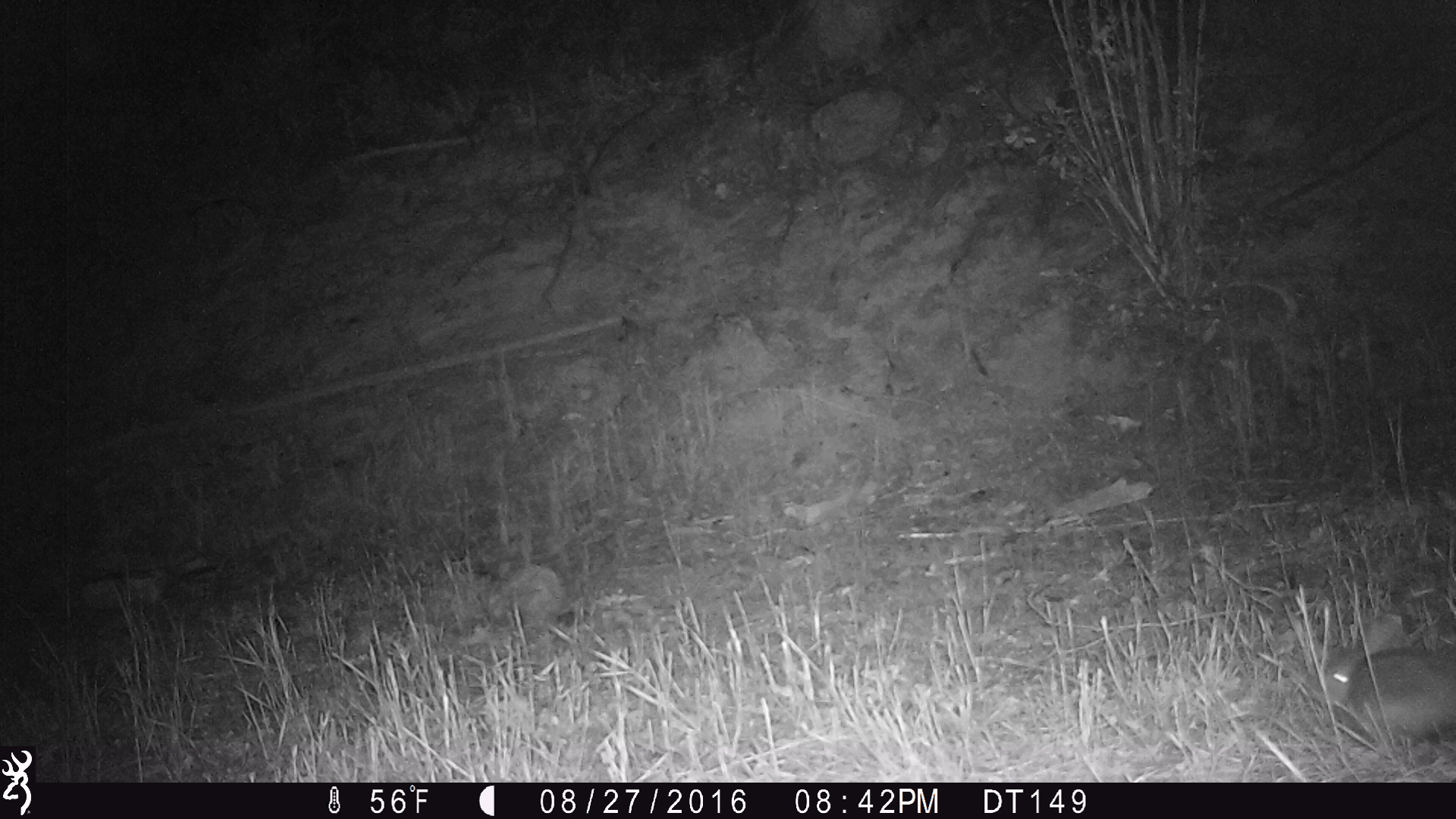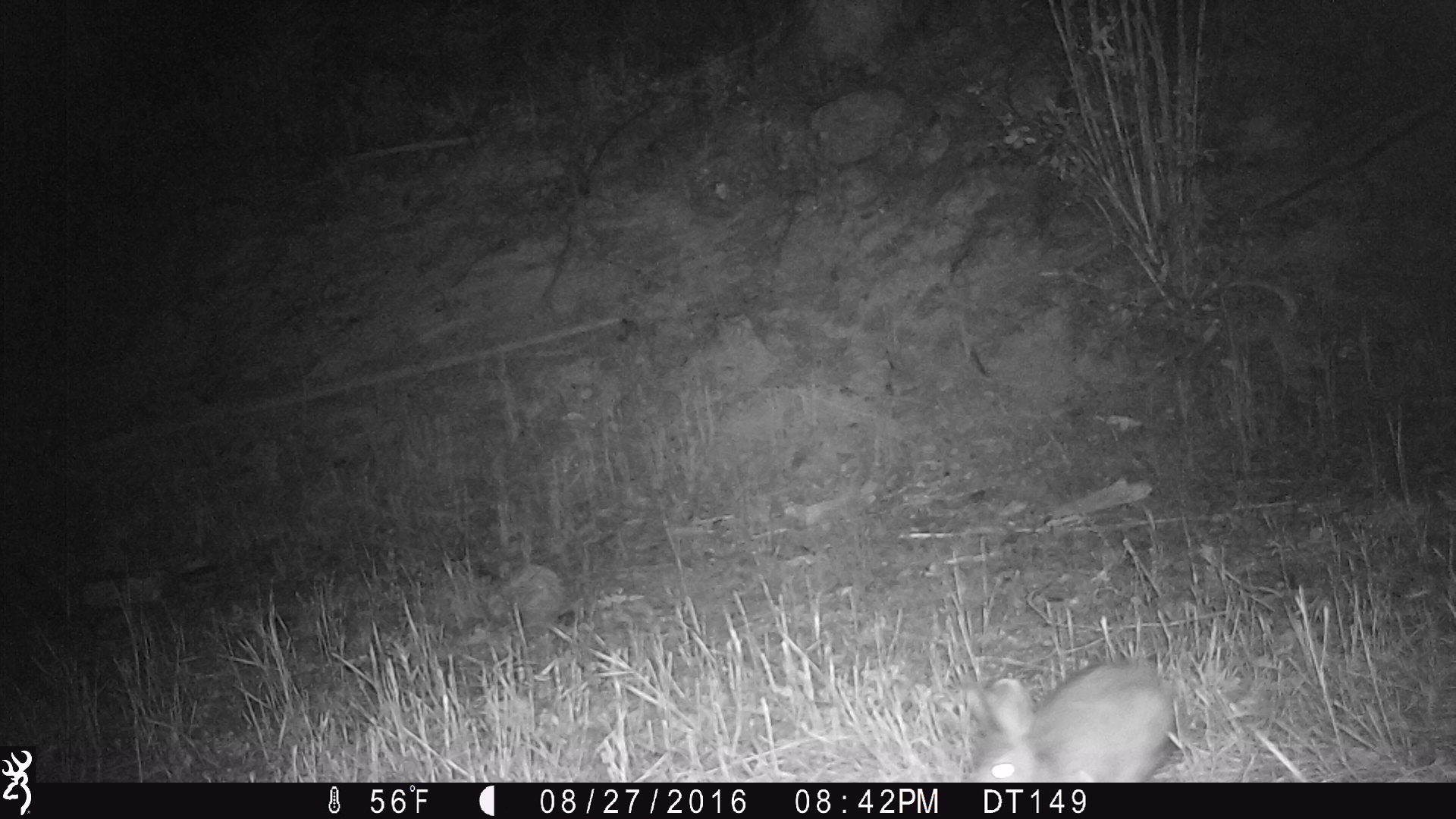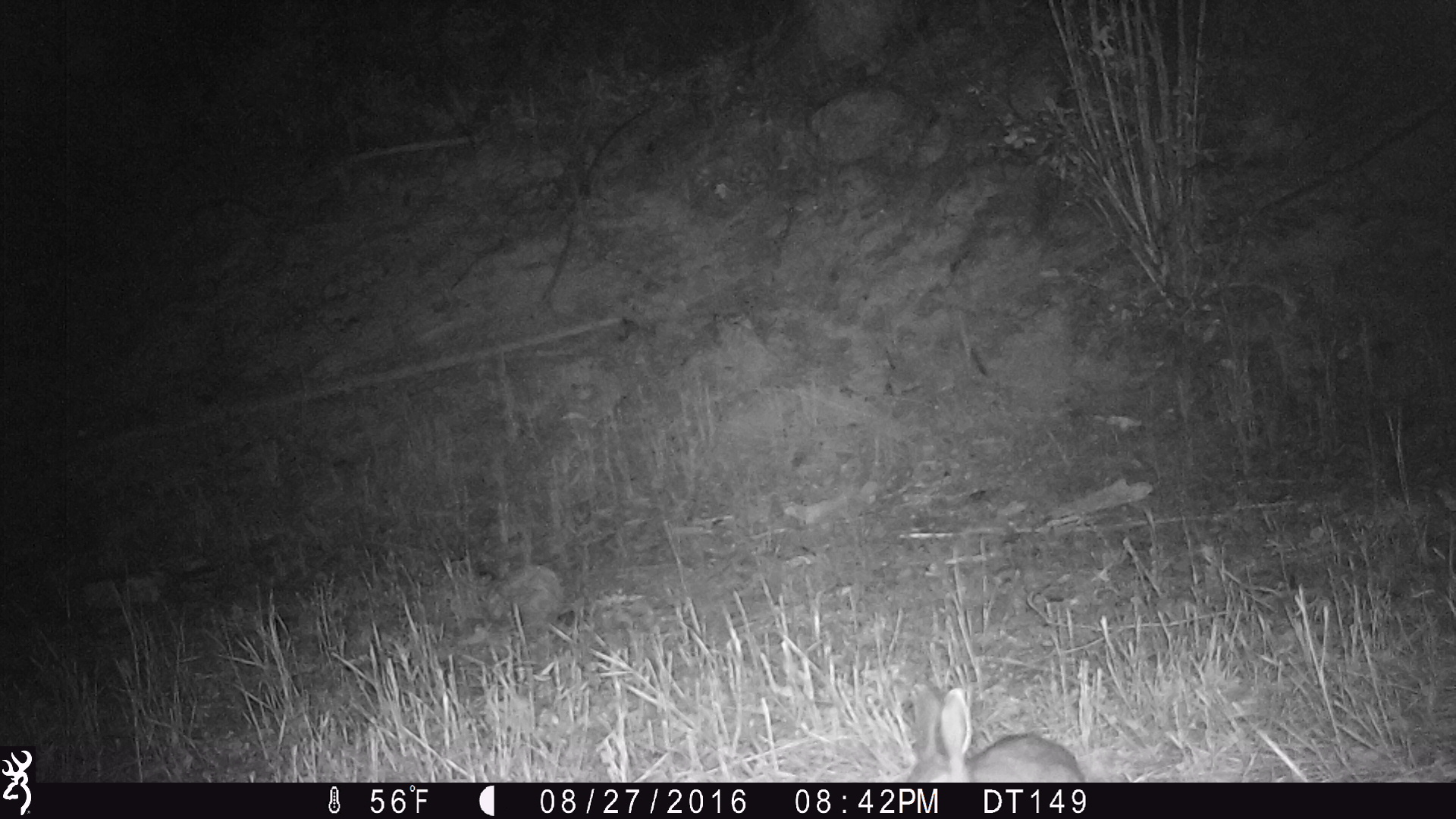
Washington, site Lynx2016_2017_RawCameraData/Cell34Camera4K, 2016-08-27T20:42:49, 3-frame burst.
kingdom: Animalia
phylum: Chordata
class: Mammalia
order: Lagomorpha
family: Leporidae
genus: Lepus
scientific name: Lepus americanus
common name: snowshoe hare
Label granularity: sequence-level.